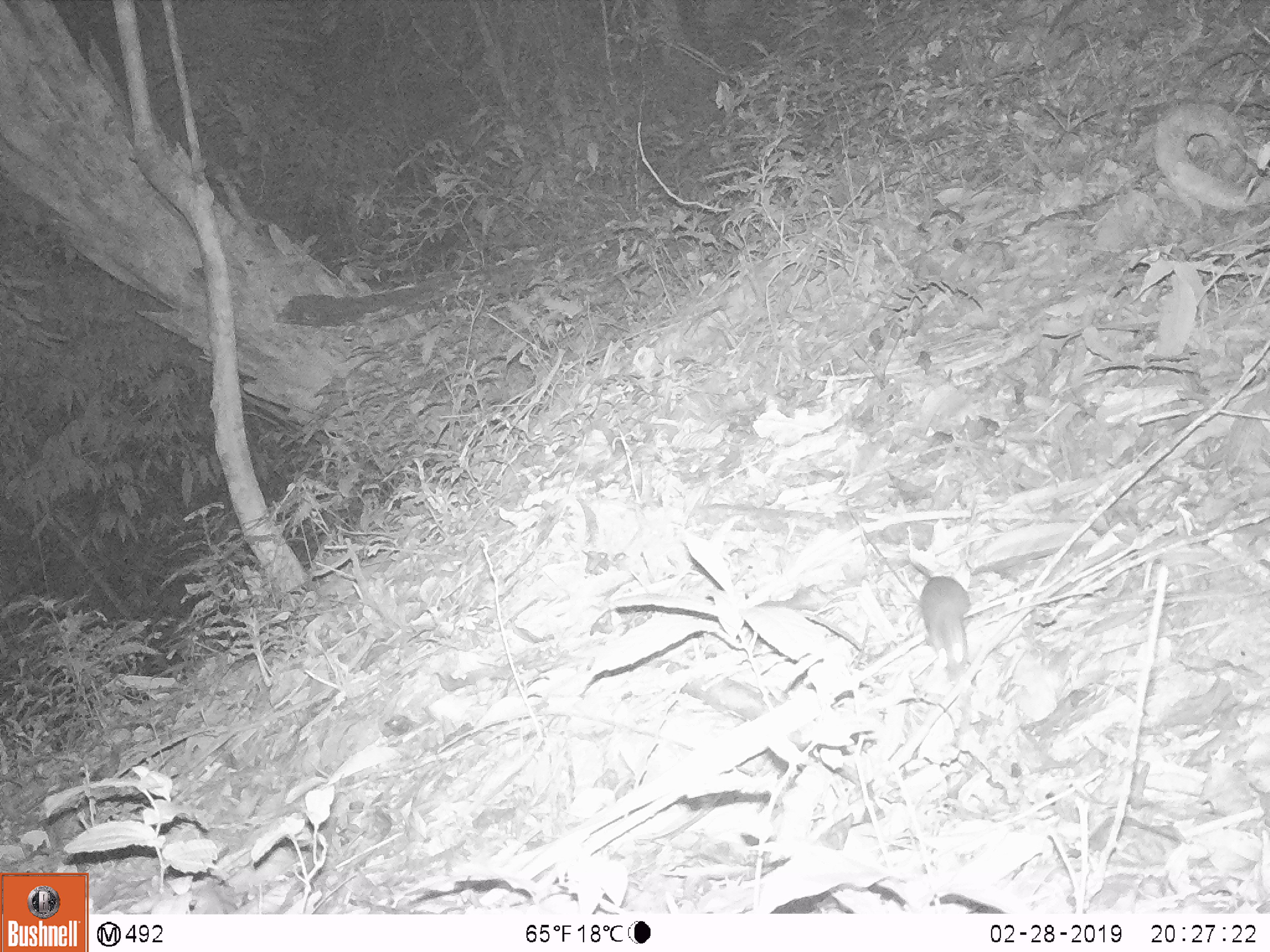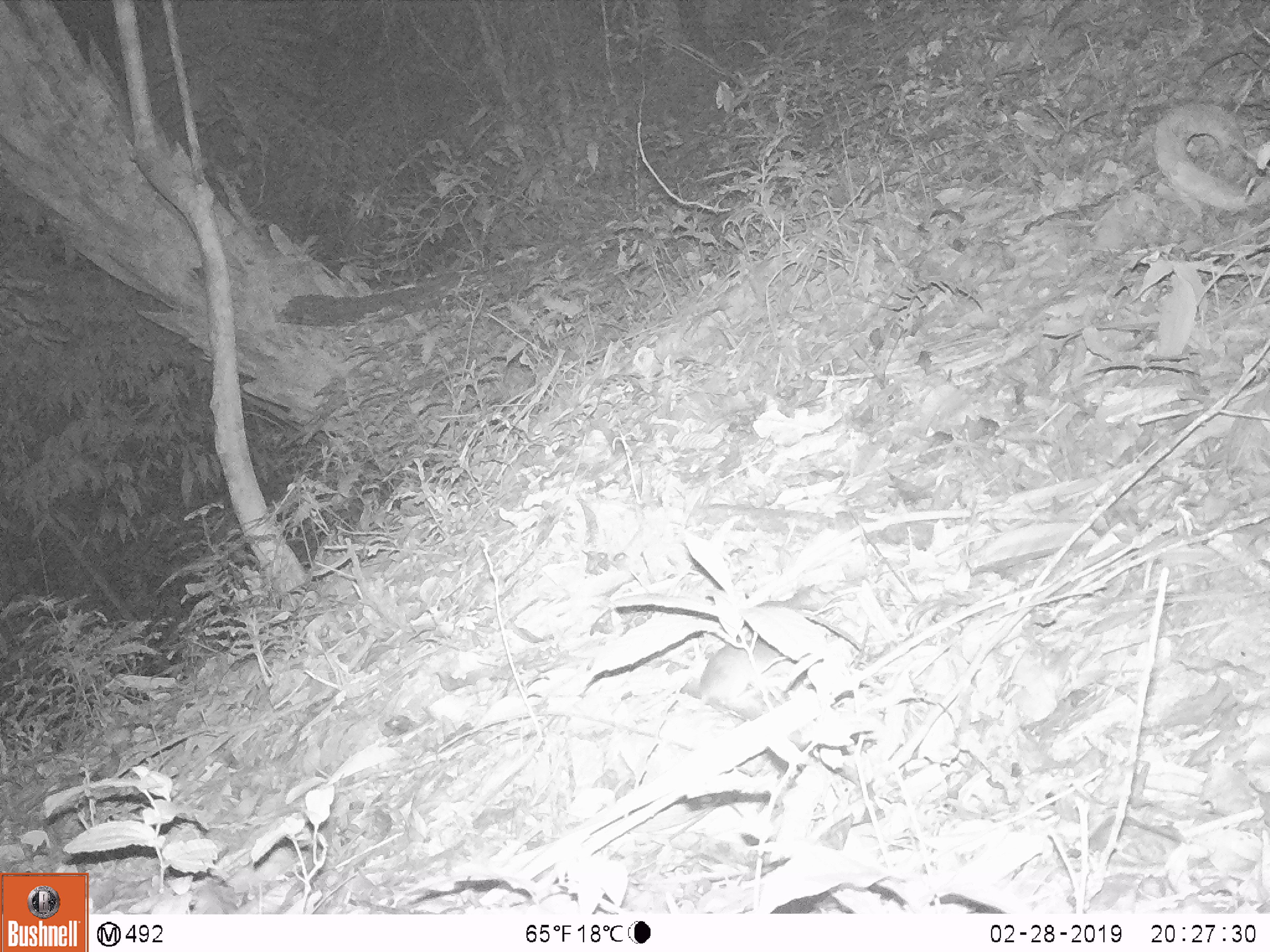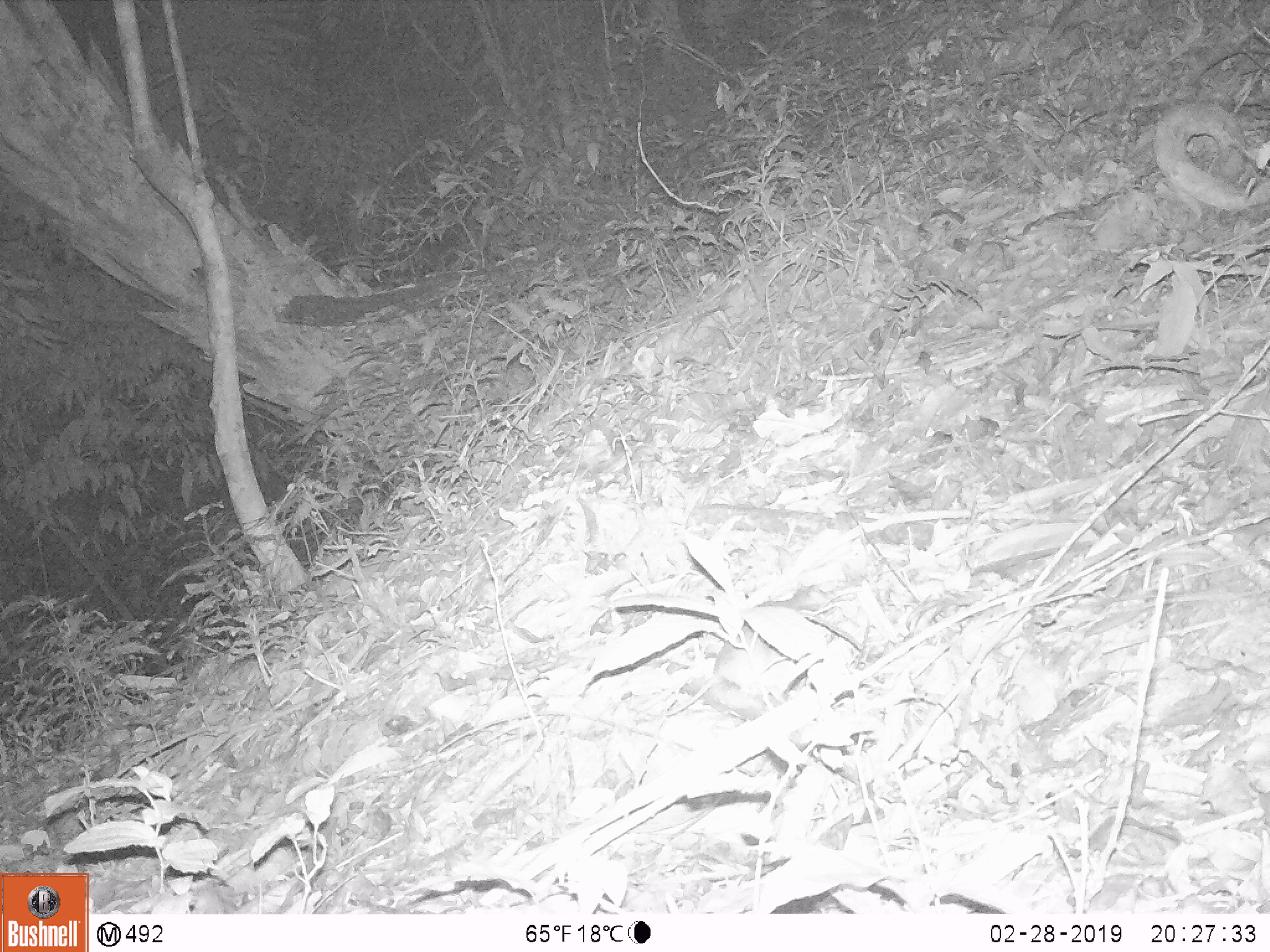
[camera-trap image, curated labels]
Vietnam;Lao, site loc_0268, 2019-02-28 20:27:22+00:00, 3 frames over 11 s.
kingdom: Animalia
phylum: Chordata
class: Mammalia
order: Rodentia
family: Muridae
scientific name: Muridae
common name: old-world mice and rats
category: unidentified murid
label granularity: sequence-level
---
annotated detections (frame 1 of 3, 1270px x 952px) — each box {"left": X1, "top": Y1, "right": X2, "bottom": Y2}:
unidentified murid: {"left": 911, "top": 560, "right": 973, "bottom": 682}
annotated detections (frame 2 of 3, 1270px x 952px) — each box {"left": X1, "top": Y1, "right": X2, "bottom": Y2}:
unidentified murid: {"left": 676, "top": 582, "right": 849, "bottom": 723}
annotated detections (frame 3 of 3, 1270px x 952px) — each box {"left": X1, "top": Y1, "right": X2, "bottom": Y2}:
unidentified murid: {"left": 706, "top": 582, "right": 849, "bottom": 719}